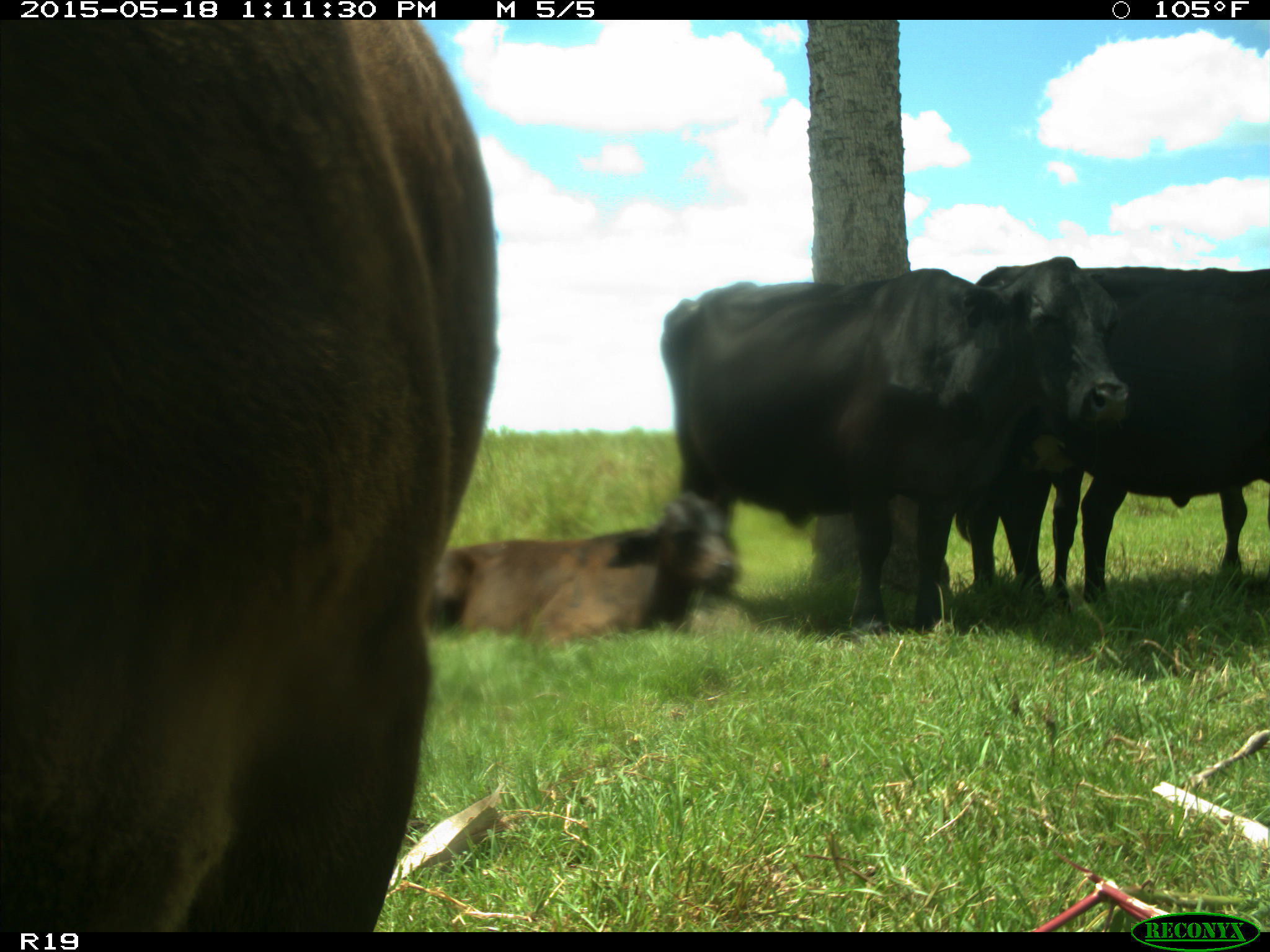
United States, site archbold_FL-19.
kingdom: Animalia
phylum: Chordata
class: Mammalia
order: Artiodactyla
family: Bovidae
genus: Bos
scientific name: Bos taurus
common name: domestic cow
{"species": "Bos taurus (domestic cow)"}